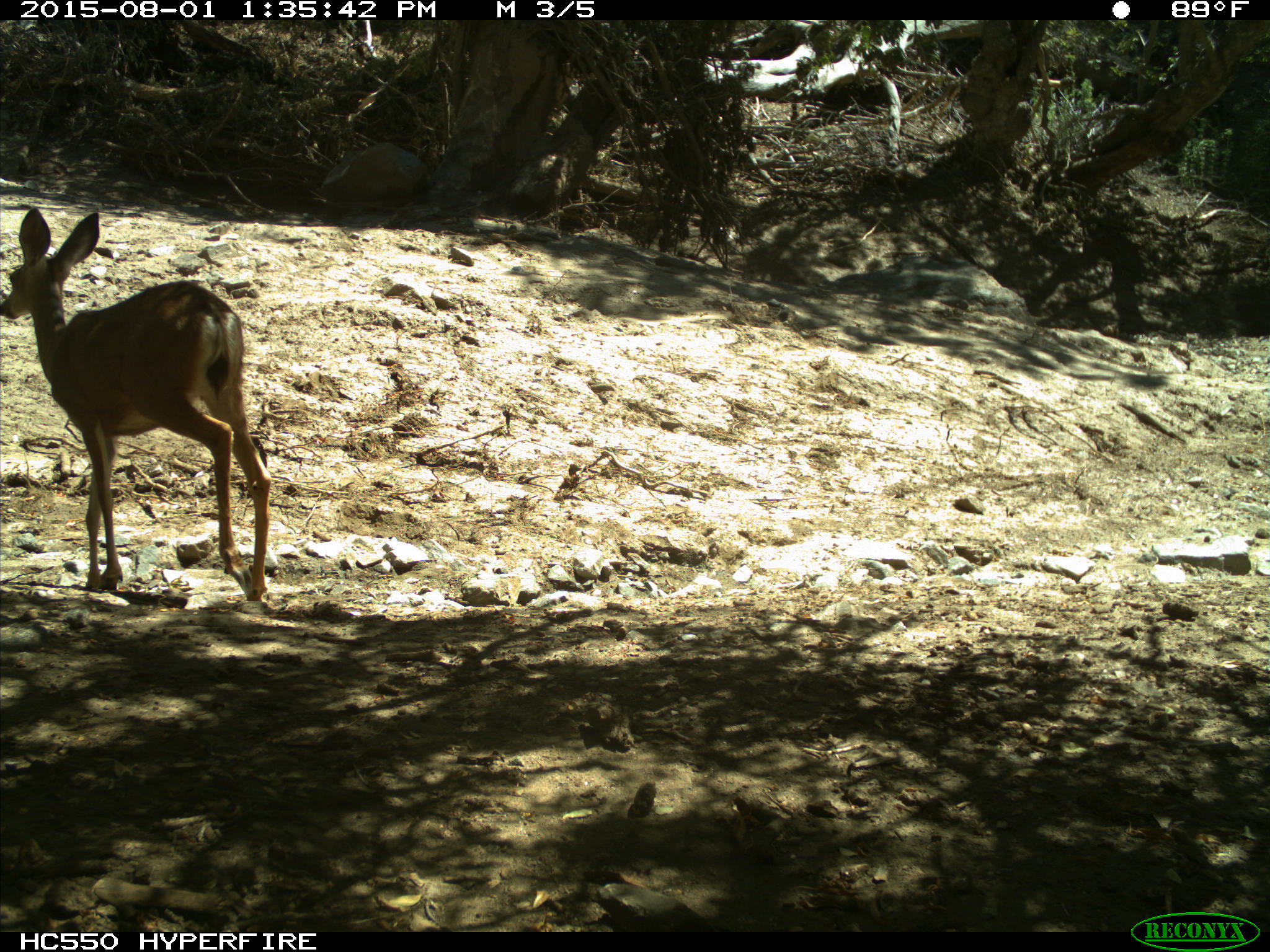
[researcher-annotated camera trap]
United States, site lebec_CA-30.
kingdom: Animalia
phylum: Chordata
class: Mammalia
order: Artiodactyla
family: Cervidae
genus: Odocoileus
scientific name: Odocoileus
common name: deer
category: unidentified deer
Unidentified deer (deer) (Odocoileus).